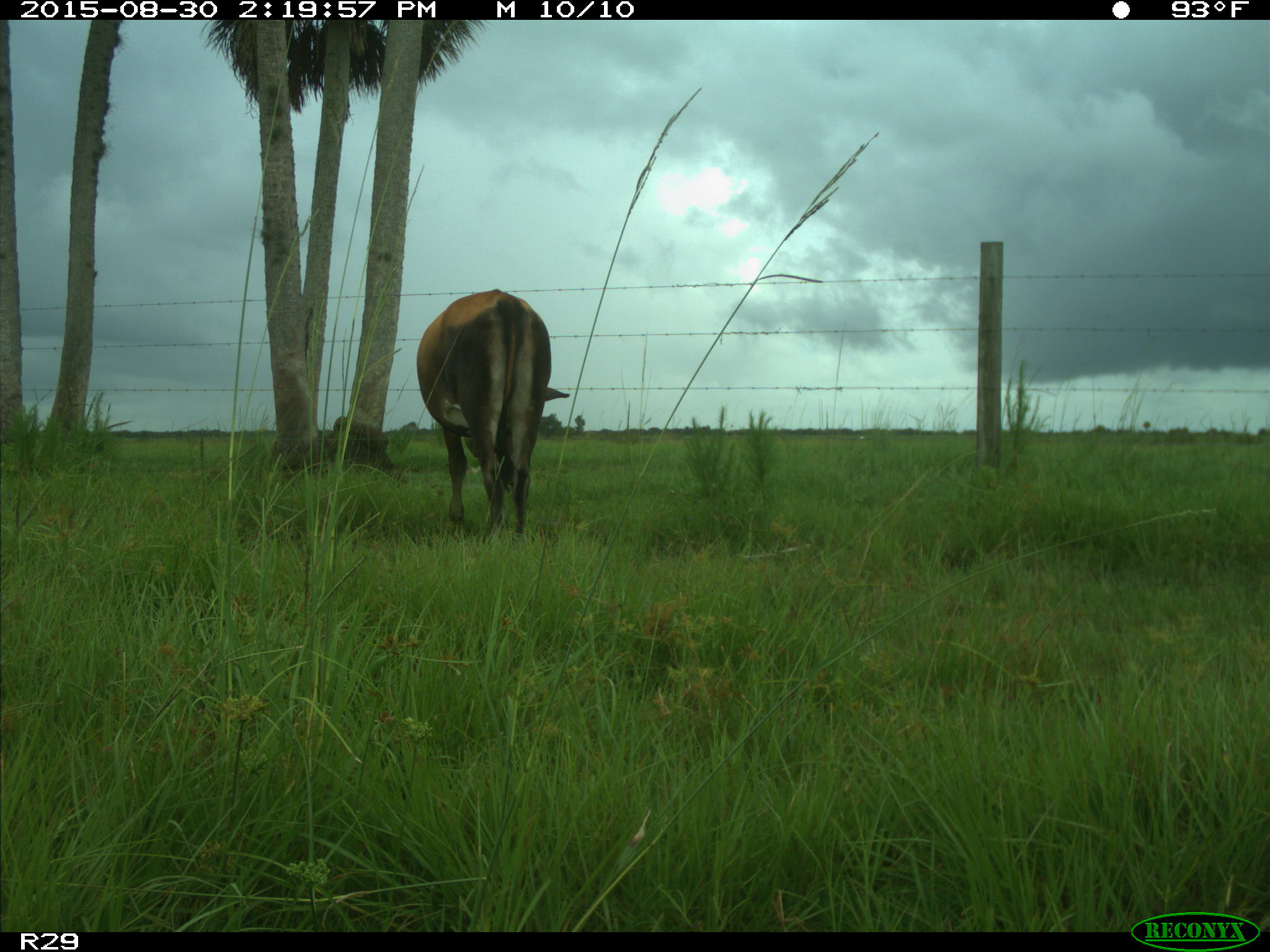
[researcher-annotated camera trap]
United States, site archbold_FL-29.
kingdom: Animalia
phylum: Chordata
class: Mammalia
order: Artiodactyla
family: Bovidae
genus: Bos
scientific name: Bos taurus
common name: domestic cow